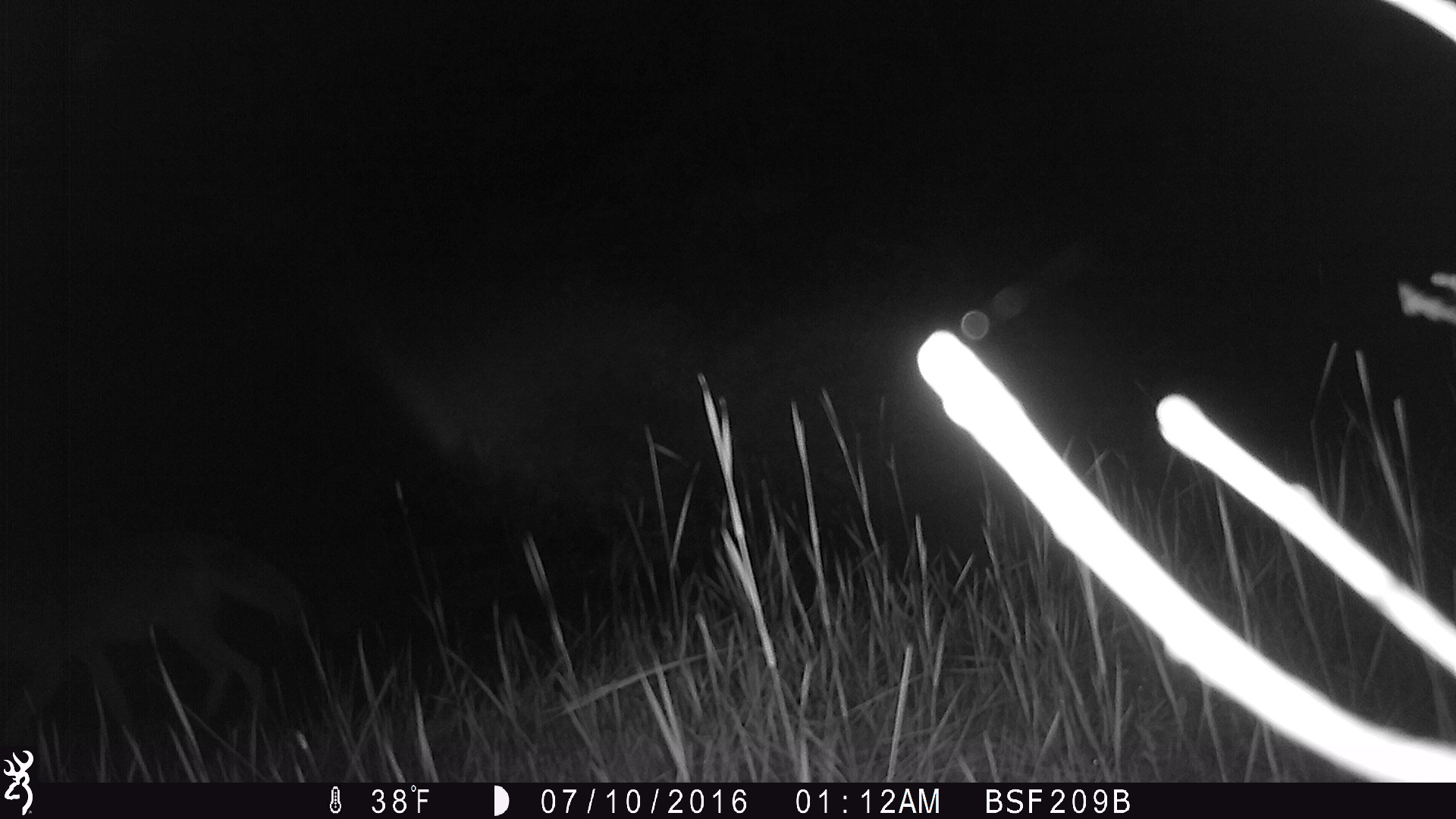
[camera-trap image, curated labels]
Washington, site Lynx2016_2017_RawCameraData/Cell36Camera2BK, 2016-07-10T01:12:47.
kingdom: Animalia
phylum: Chordata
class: Mammalia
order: Carnivora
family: Canidae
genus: Canis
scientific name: Canis latrans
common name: coyote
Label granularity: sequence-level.